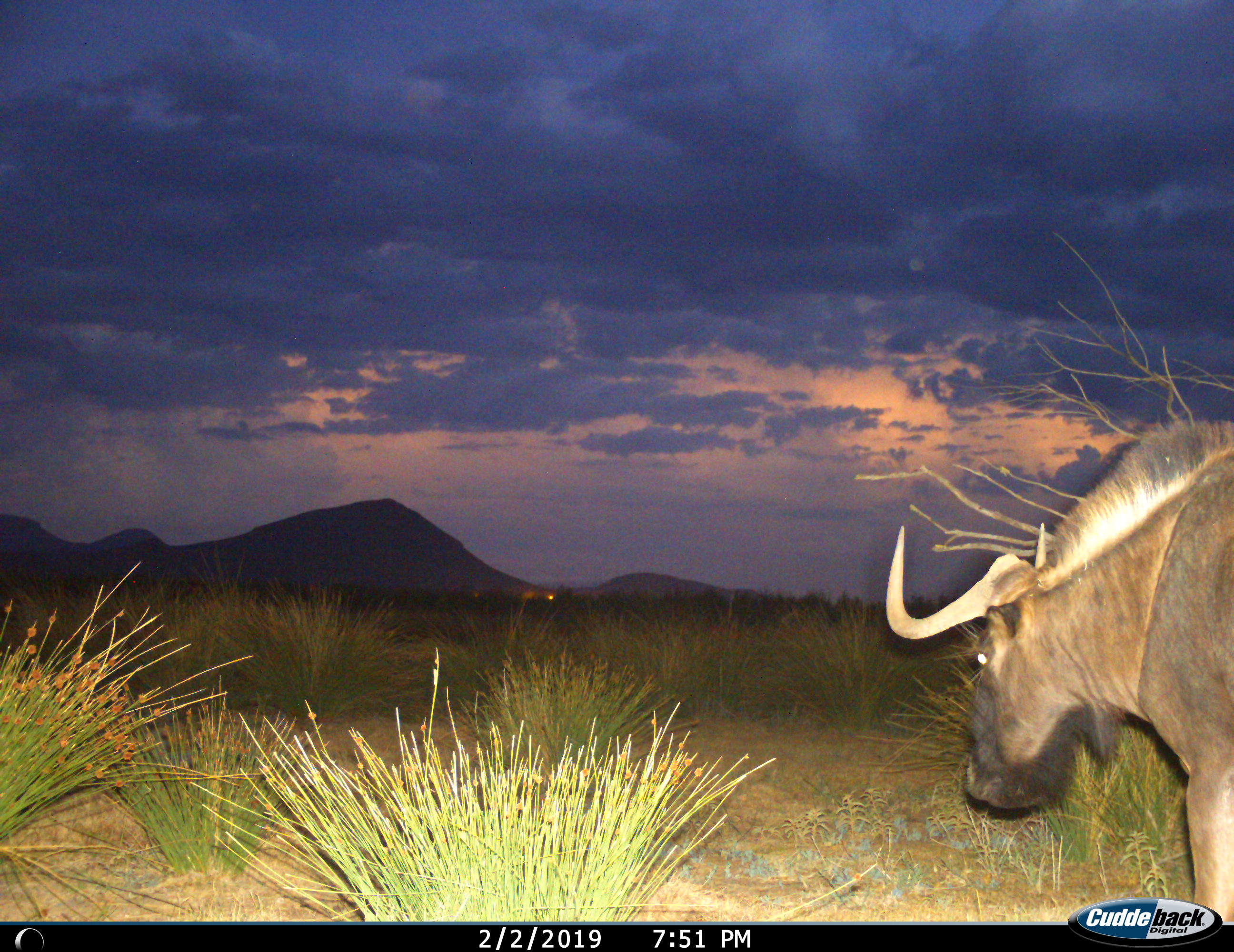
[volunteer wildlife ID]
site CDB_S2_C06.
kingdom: Animalia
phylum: Chordata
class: Mammalia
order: Artiodactyla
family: Bovidae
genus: Connochaetes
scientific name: Connochaetes gnou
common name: black wildebeest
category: wildebeestblack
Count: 1.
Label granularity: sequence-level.